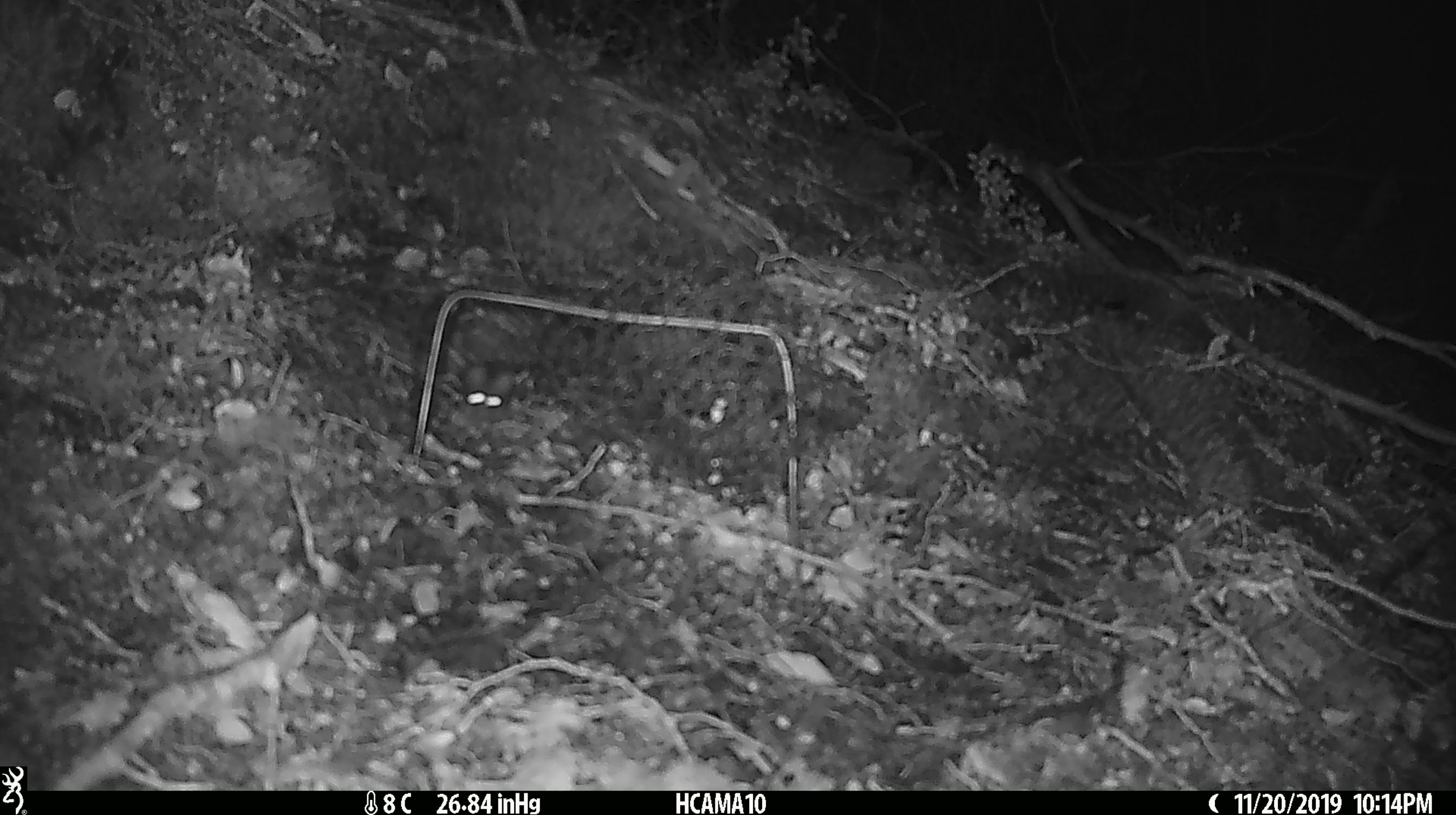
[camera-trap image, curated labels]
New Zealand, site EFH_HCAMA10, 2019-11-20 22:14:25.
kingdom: Animalia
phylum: Chordata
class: Mammalia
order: Rodentia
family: Muridae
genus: Mus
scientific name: Mus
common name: mouse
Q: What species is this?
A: Mouse (Mus).